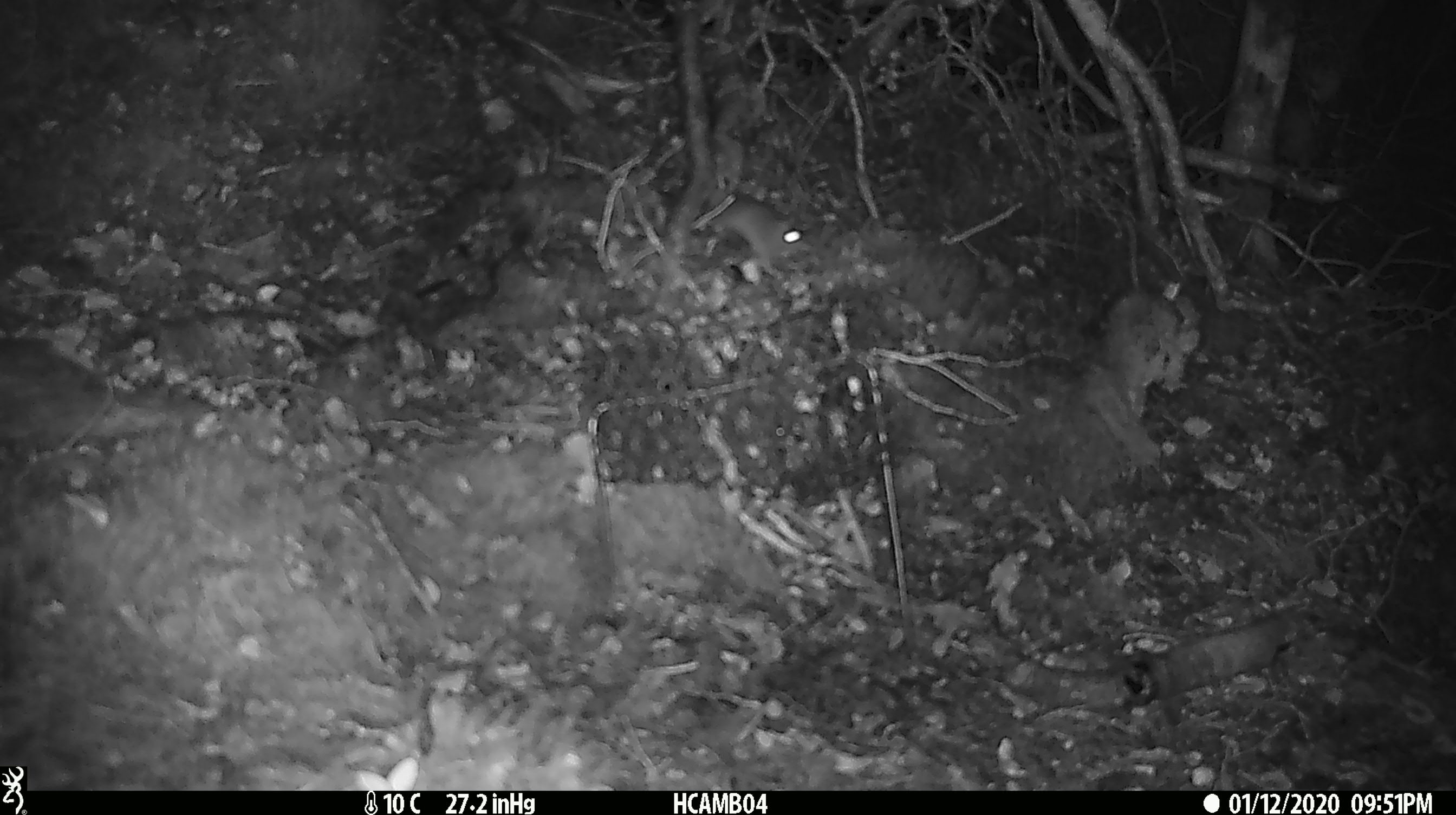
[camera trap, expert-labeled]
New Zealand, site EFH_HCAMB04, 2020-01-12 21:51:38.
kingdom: Animalia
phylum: Chordata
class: Mammalia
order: Rodentia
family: Muridae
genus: Mus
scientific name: Mus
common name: mouse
Mouse (Mus).